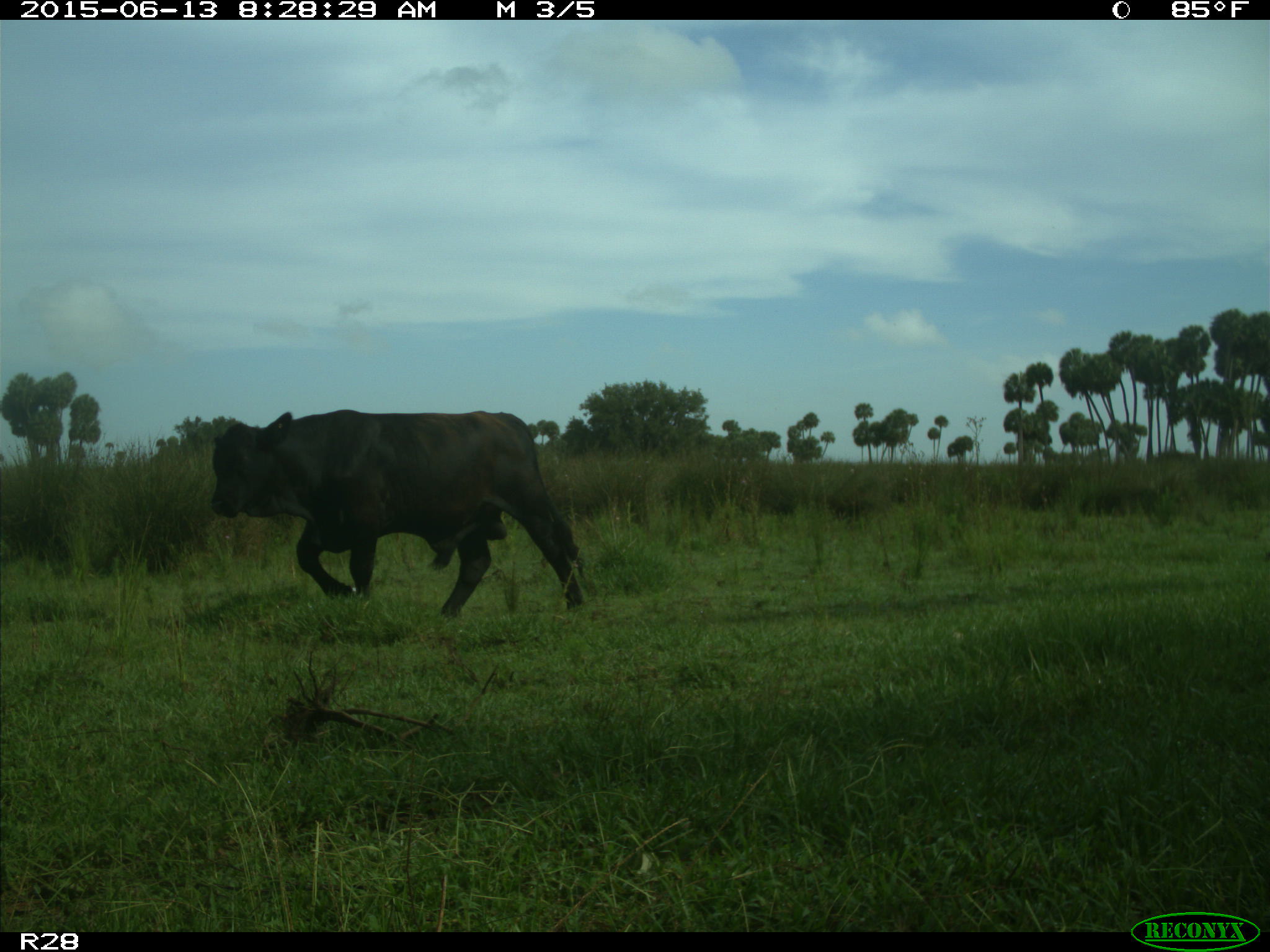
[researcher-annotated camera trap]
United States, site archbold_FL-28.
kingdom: Animalia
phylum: Chordata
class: Mammalia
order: Artiodactyla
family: Bovidae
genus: Bos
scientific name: Bos taurus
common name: domestic cow